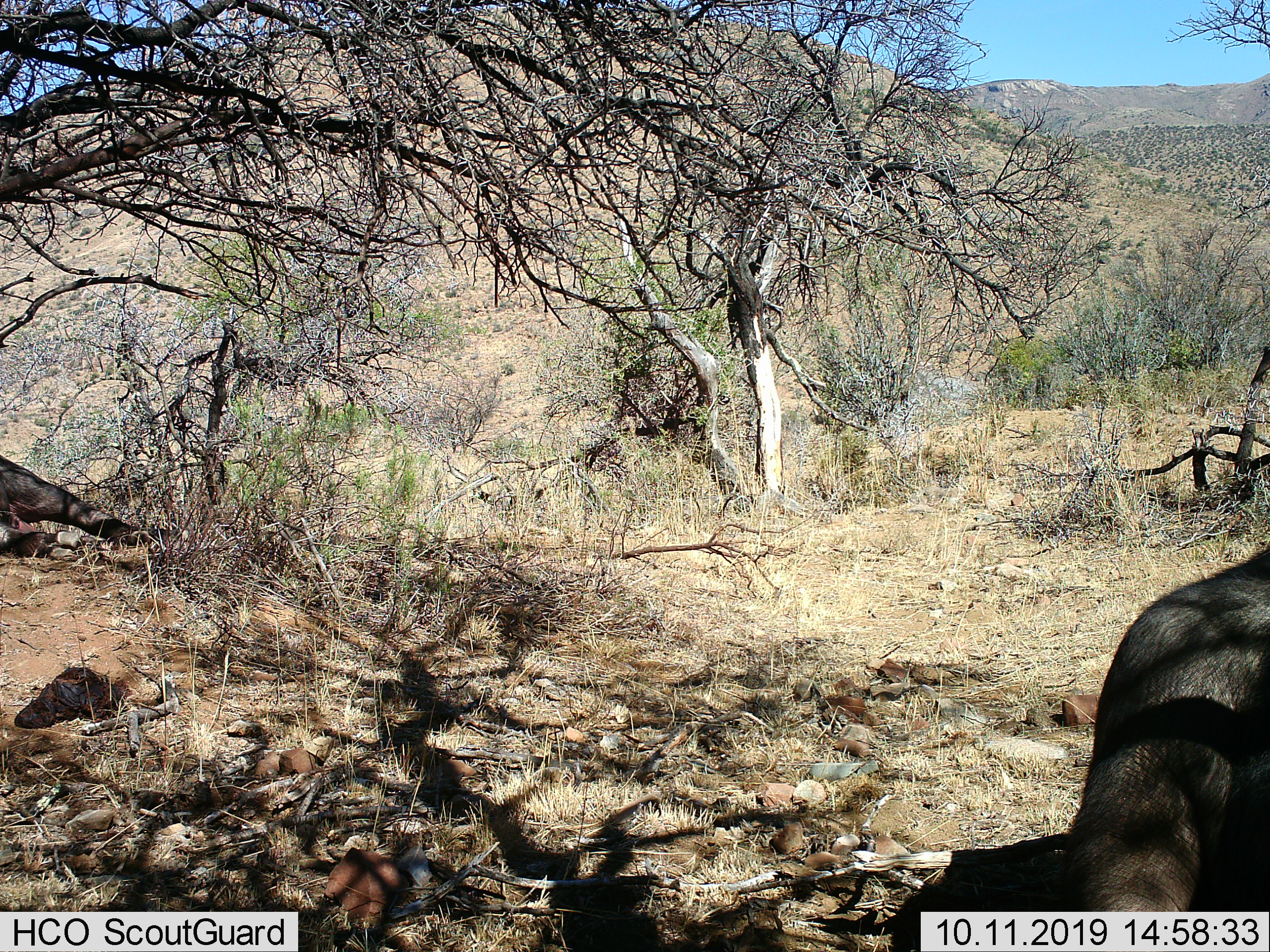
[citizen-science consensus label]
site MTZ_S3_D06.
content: unidentified animal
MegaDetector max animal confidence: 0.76